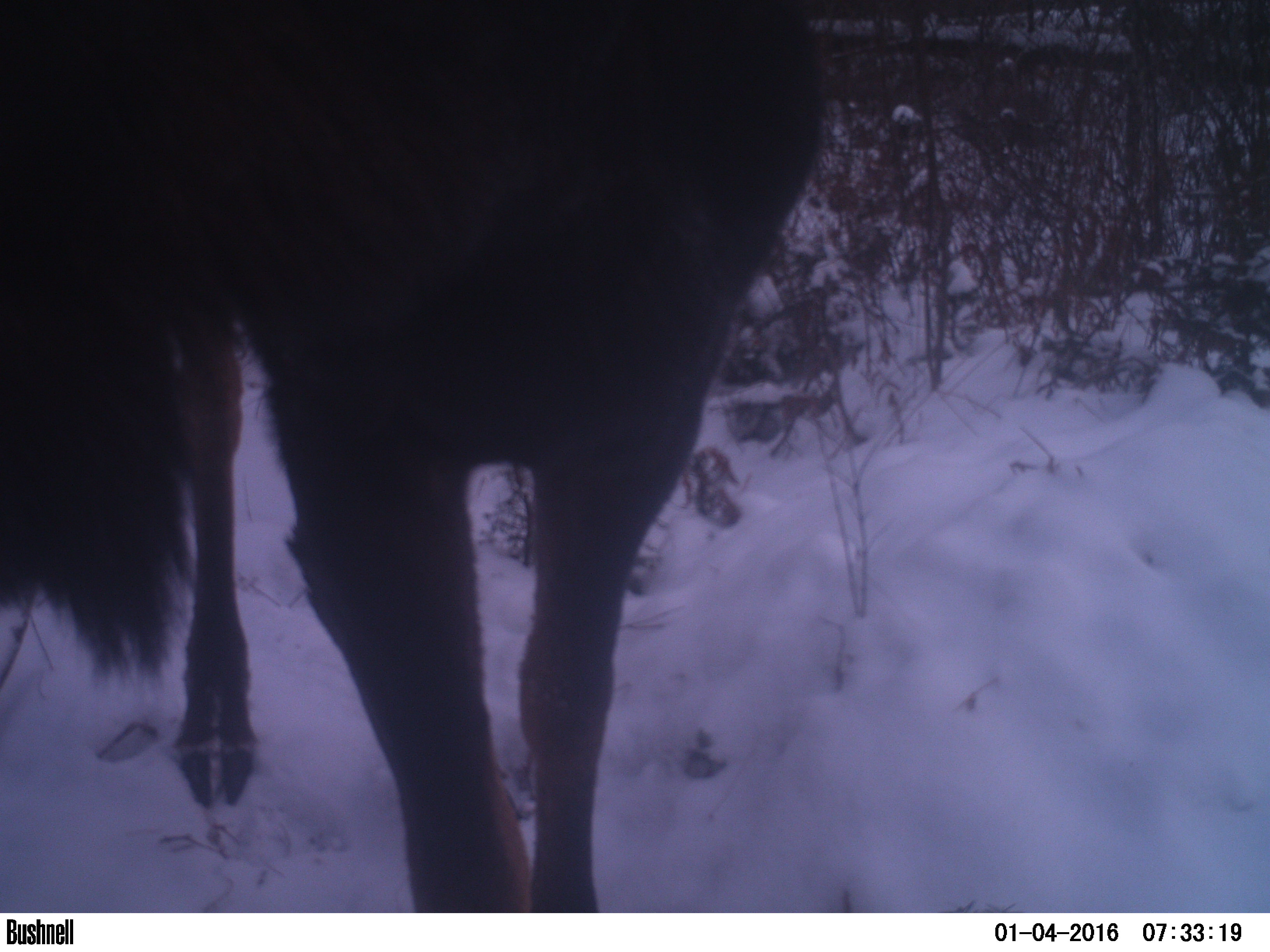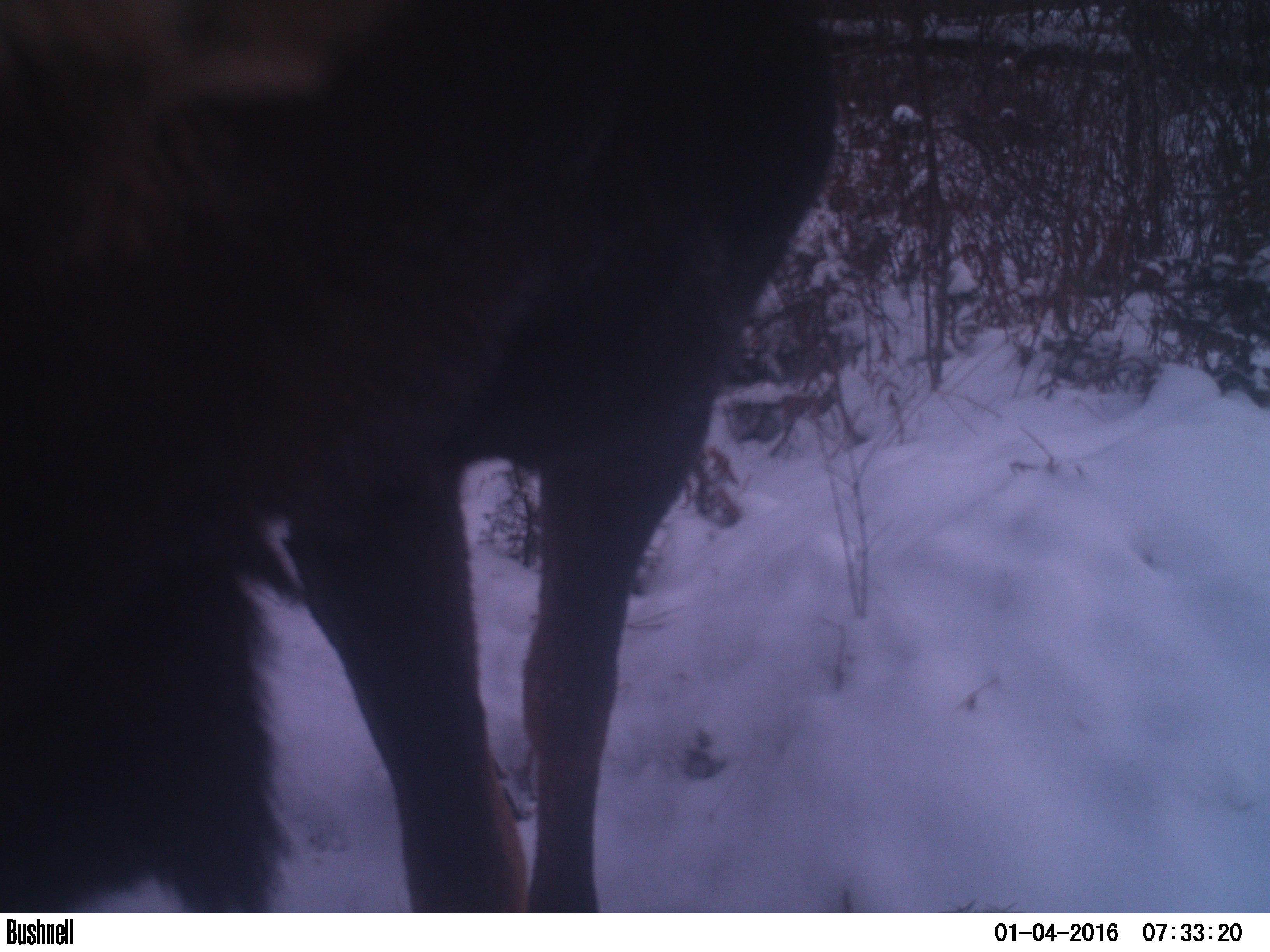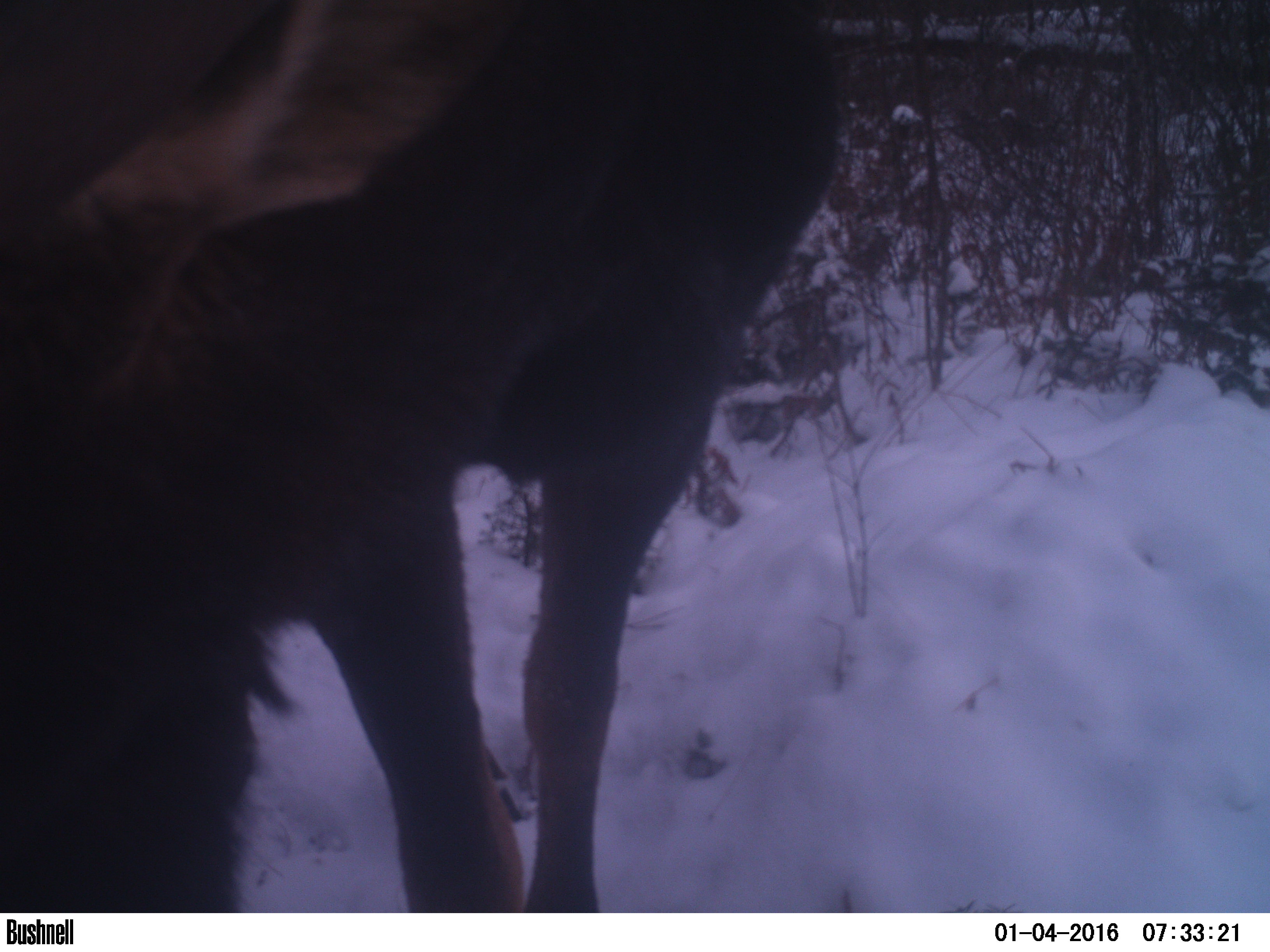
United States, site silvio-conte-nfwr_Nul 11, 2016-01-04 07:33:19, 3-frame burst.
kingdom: Animalia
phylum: Chordata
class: Mammalia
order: Artiodactyla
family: Cervidae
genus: Alces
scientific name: Alces alces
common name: moose